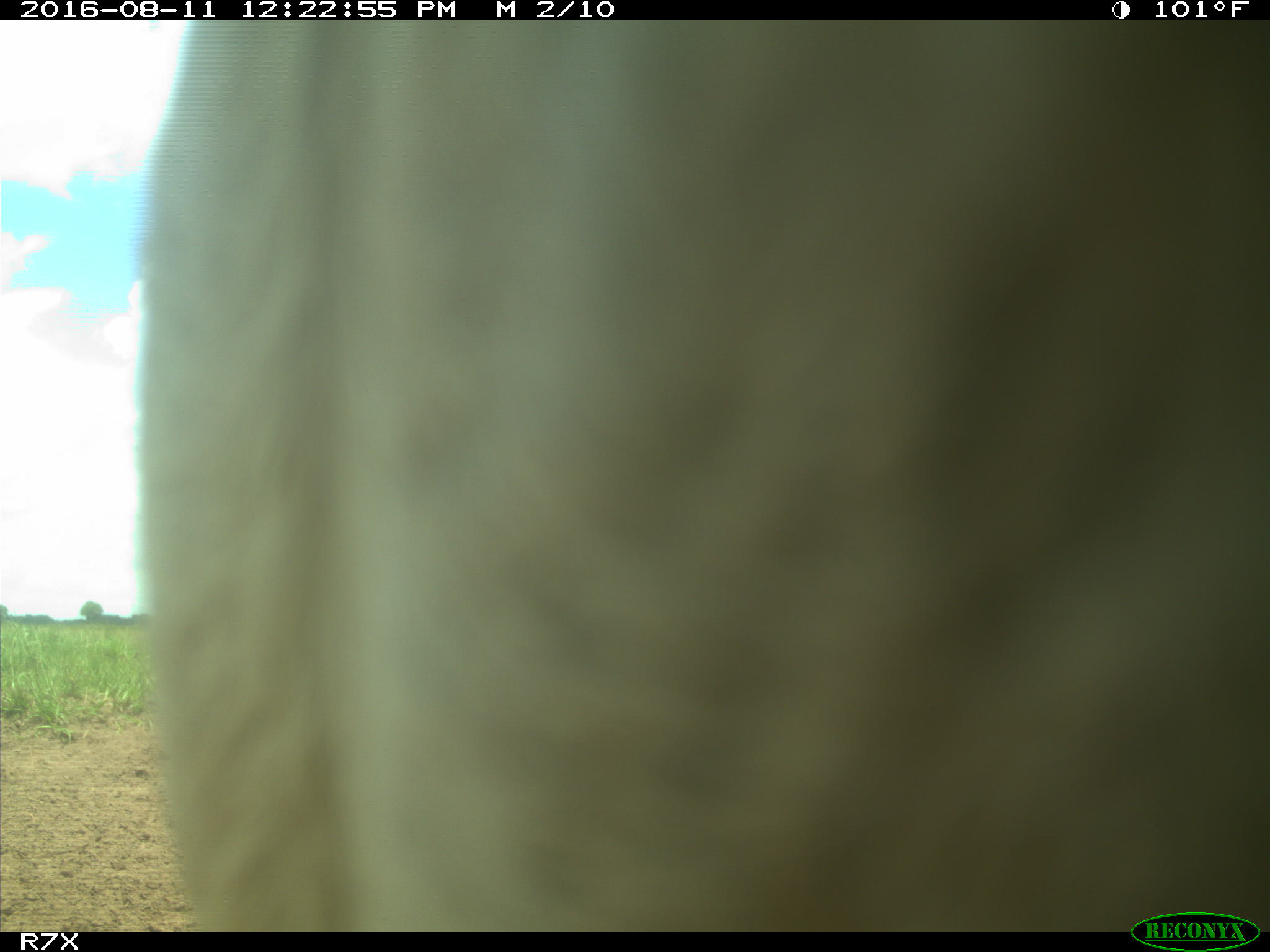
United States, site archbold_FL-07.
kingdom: Animalia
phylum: Chordata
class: Mammalia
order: Artiodactyla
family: Bovidae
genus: Bos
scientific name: Bos taurus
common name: domestic cow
Bos taurus (domestic cow).